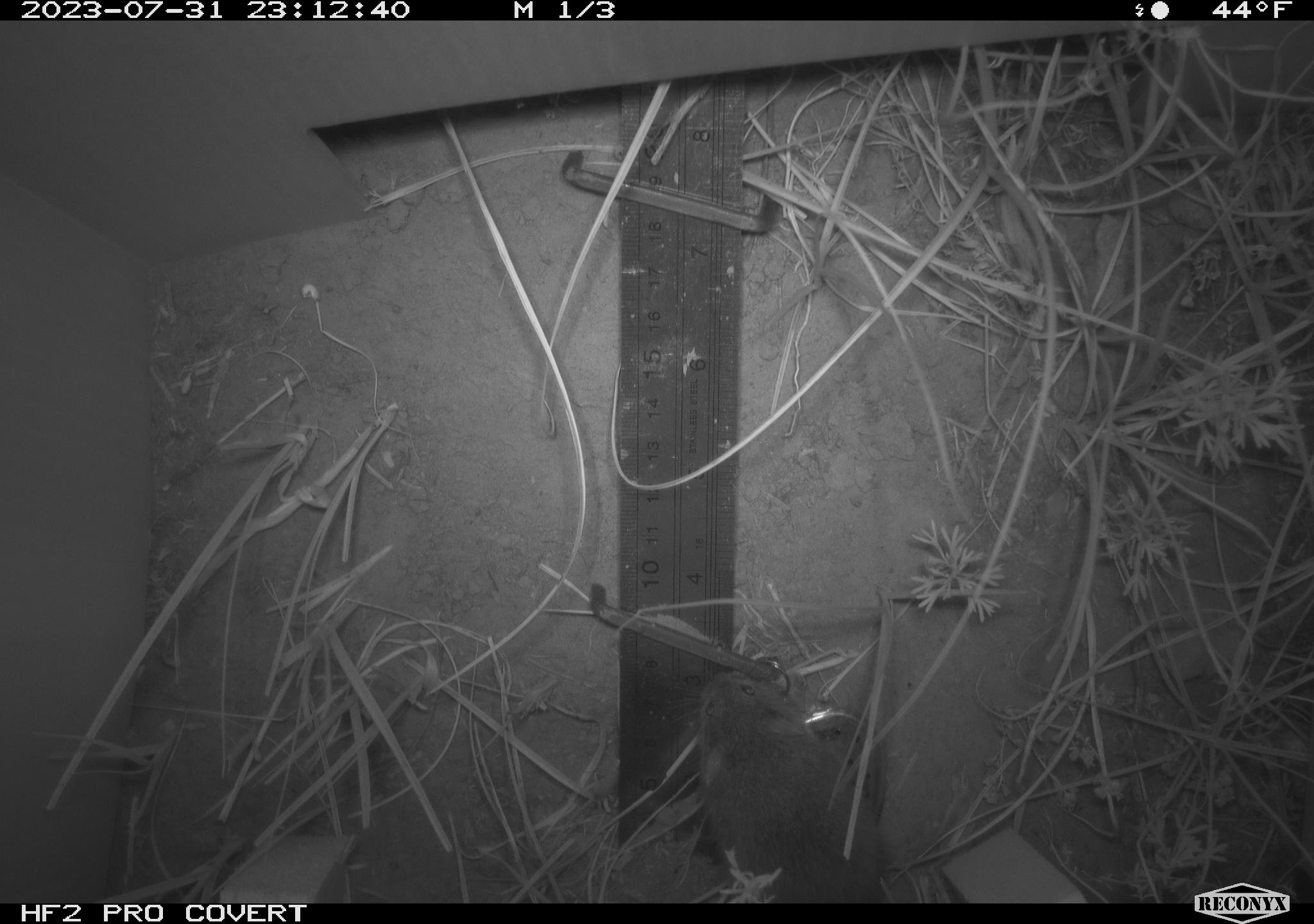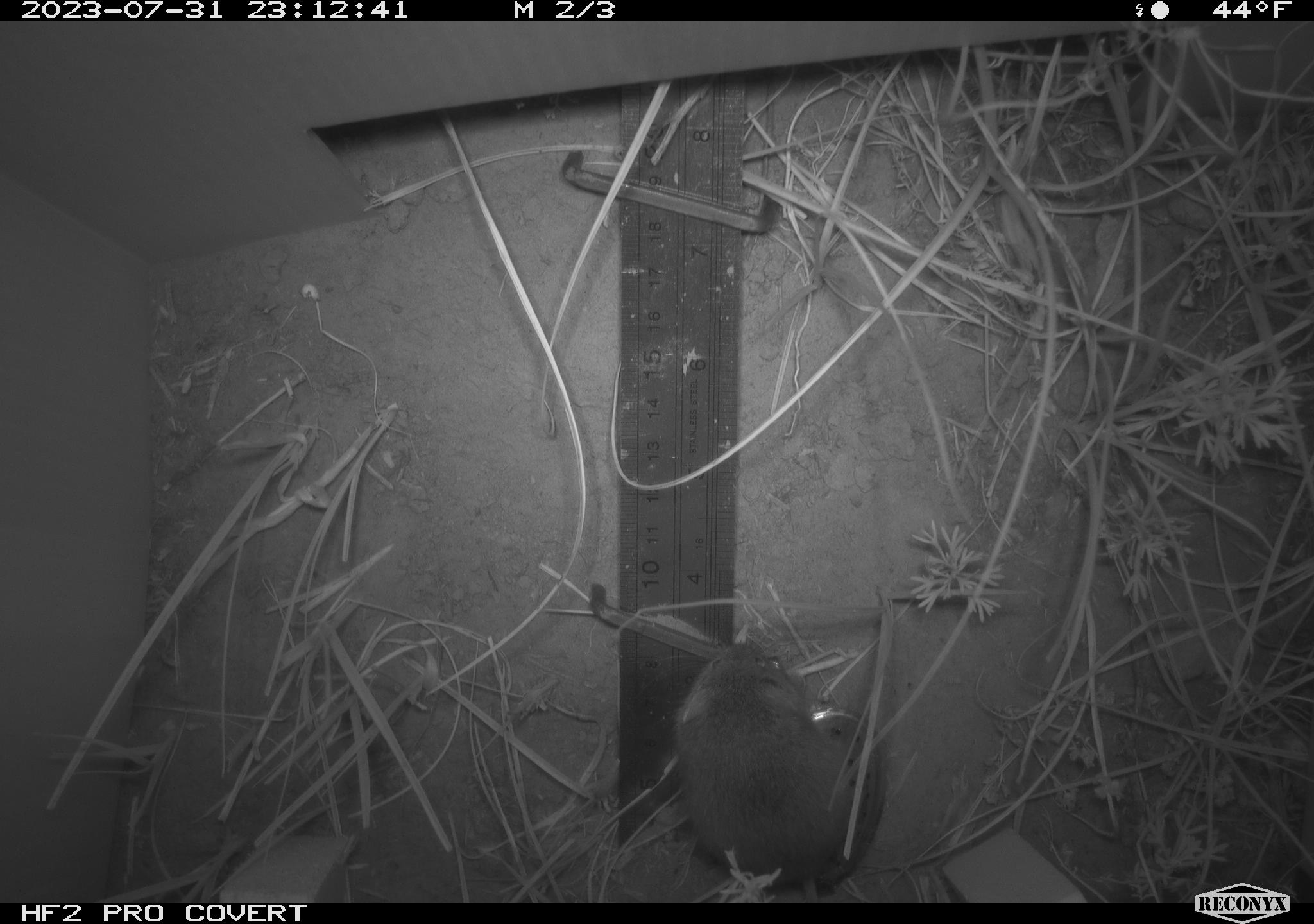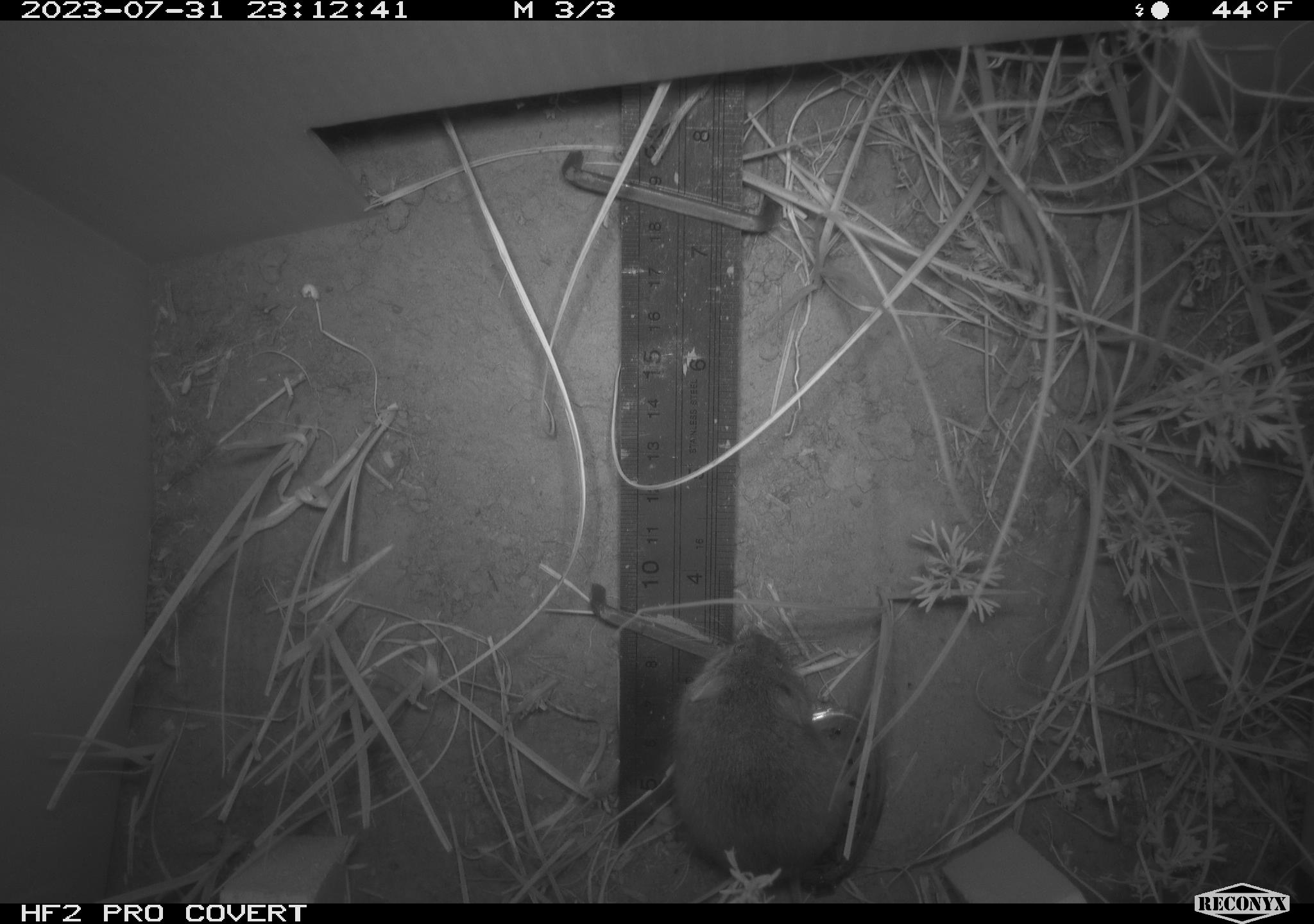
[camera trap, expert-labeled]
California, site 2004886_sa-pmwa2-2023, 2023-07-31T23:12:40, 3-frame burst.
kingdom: Animalia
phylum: Chordata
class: Mammalia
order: Rodentia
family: Cricetidae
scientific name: Cricetidae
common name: hamsters, voles, lemmings, and allies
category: cricetidae family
Cricetidae family (hamsters, voles, lemmings, and allies) (Cricetidae).